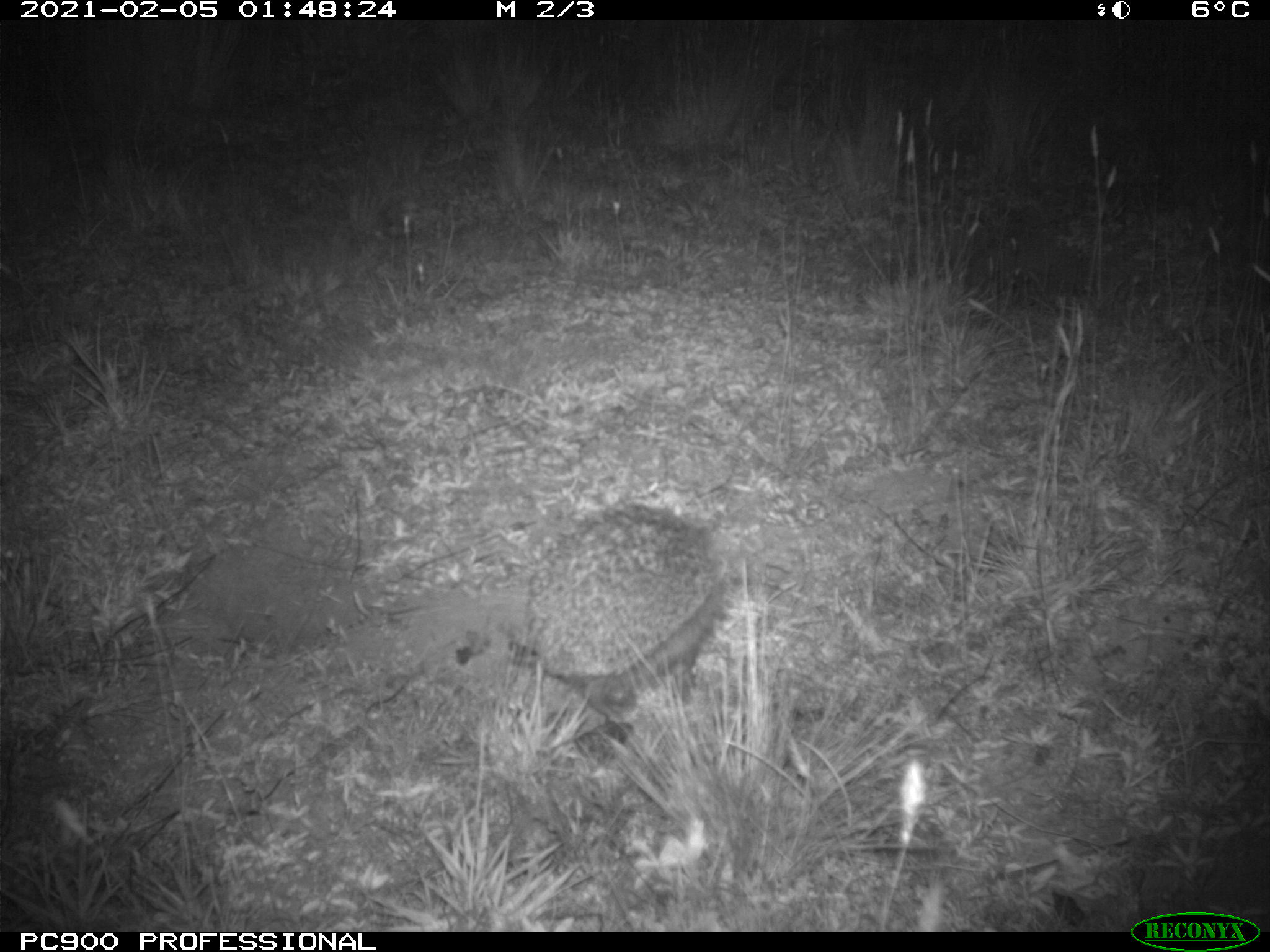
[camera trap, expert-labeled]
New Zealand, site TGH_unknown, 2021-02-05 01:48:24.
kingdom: Animalia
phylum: Chordata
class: Mammalia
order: Eulipotyphla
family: Erinaceidae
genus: Erinaceus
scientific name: Erinaceus europaeus europaeus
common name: european hedgehog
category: hedgehog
Hedgehog (european hedgehog) (Erinaceus europaeus europaeus).